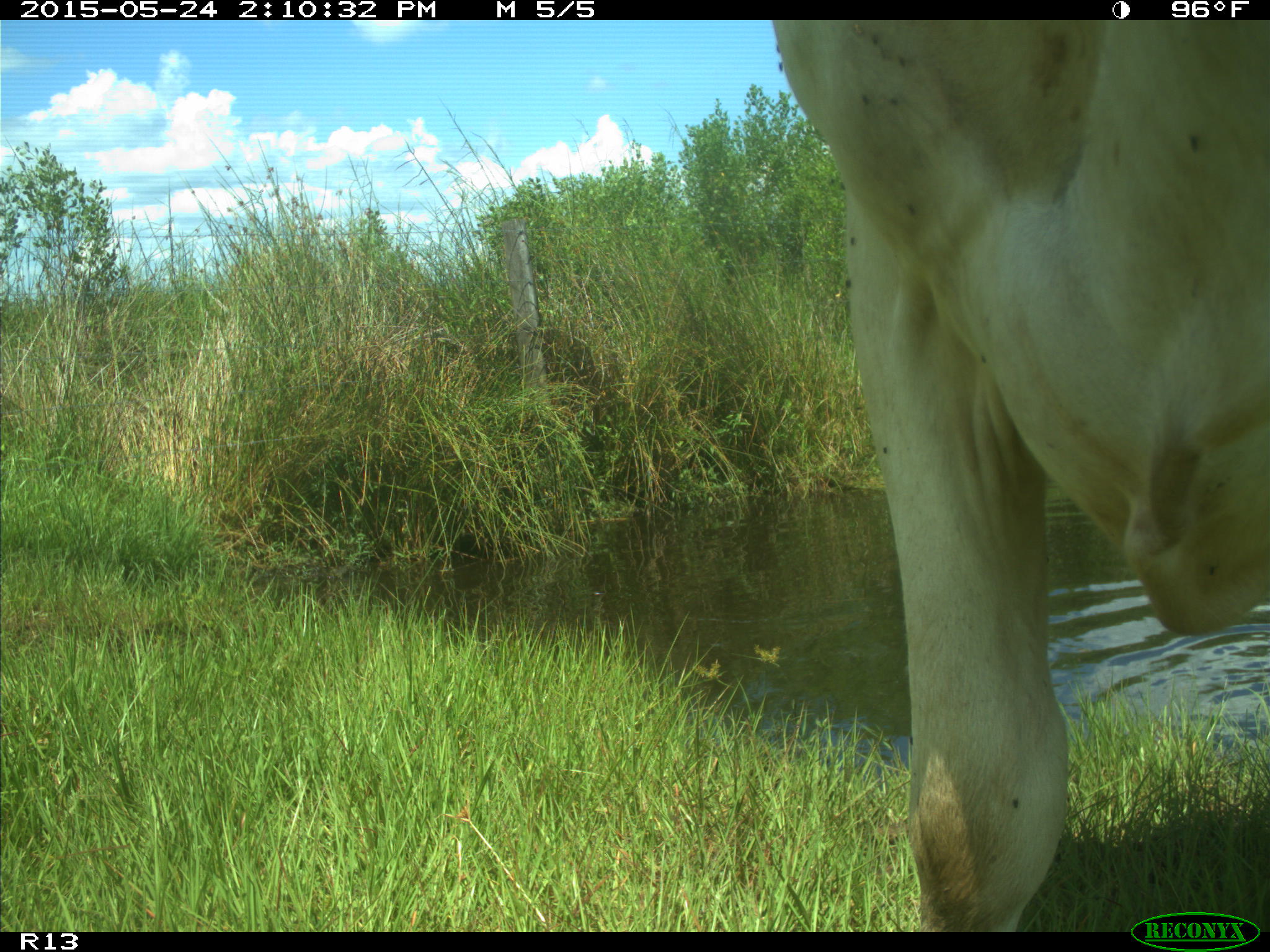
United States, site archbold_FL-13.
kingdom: Animalia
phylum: Chordata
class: Mammalia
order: Artiodactyla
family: Bovidae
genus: Bos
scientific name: Bos taurus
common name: domestic cow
Bos taurus (domestic cow).